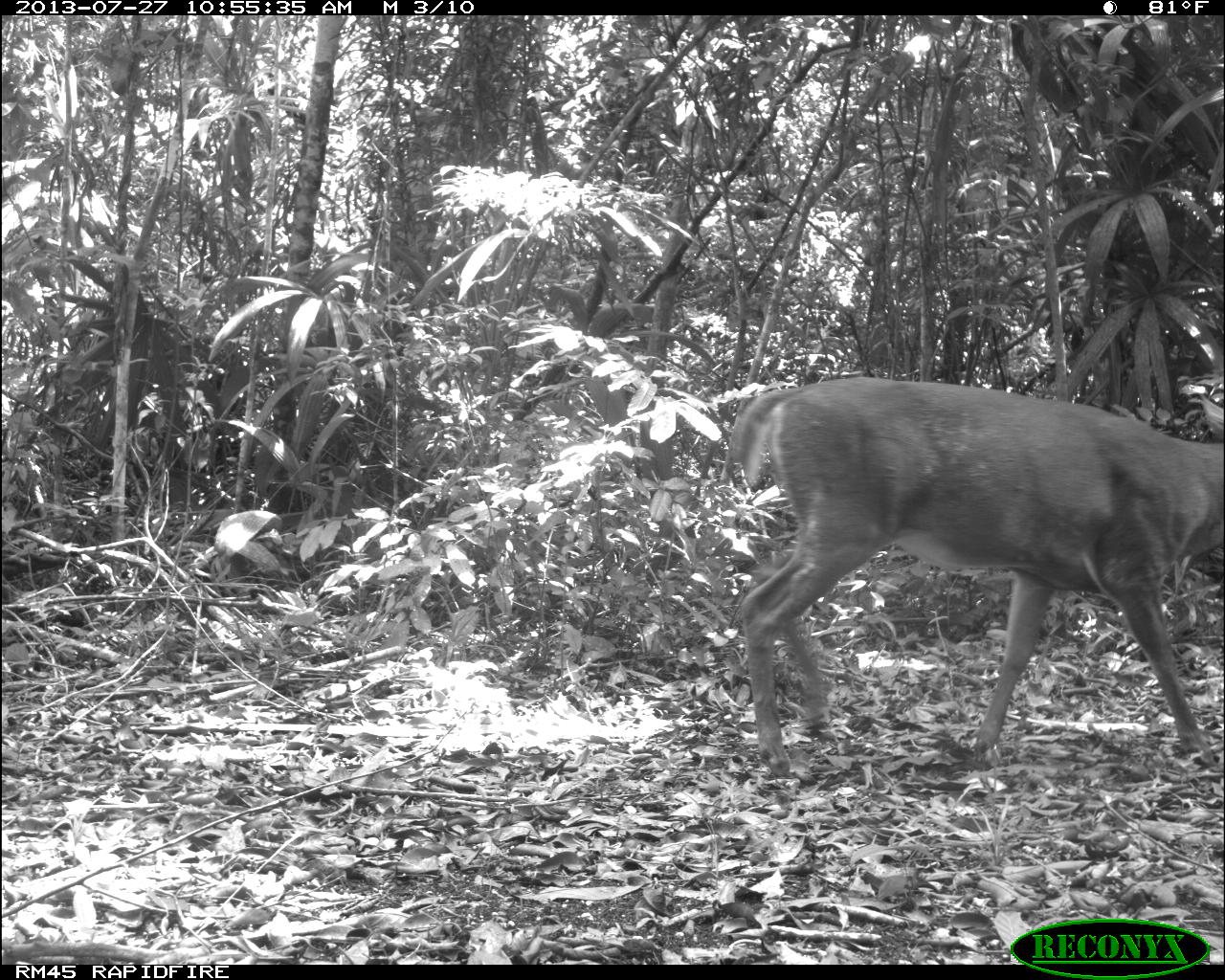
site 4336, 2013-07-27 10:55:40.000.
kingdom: Animalia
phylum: Chordata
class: Mammalia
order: Artiodactyla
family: Cervidae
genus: Odocoileus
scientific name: Odocoileus virginianus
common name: white-tailed deer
Odocoileus virginianus (white-tailed deer), count 1, sex male.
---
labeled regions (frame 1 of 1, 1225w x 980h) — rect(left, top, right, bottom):
odocoileus virginianus: rect(721, 376, 1225, 778)